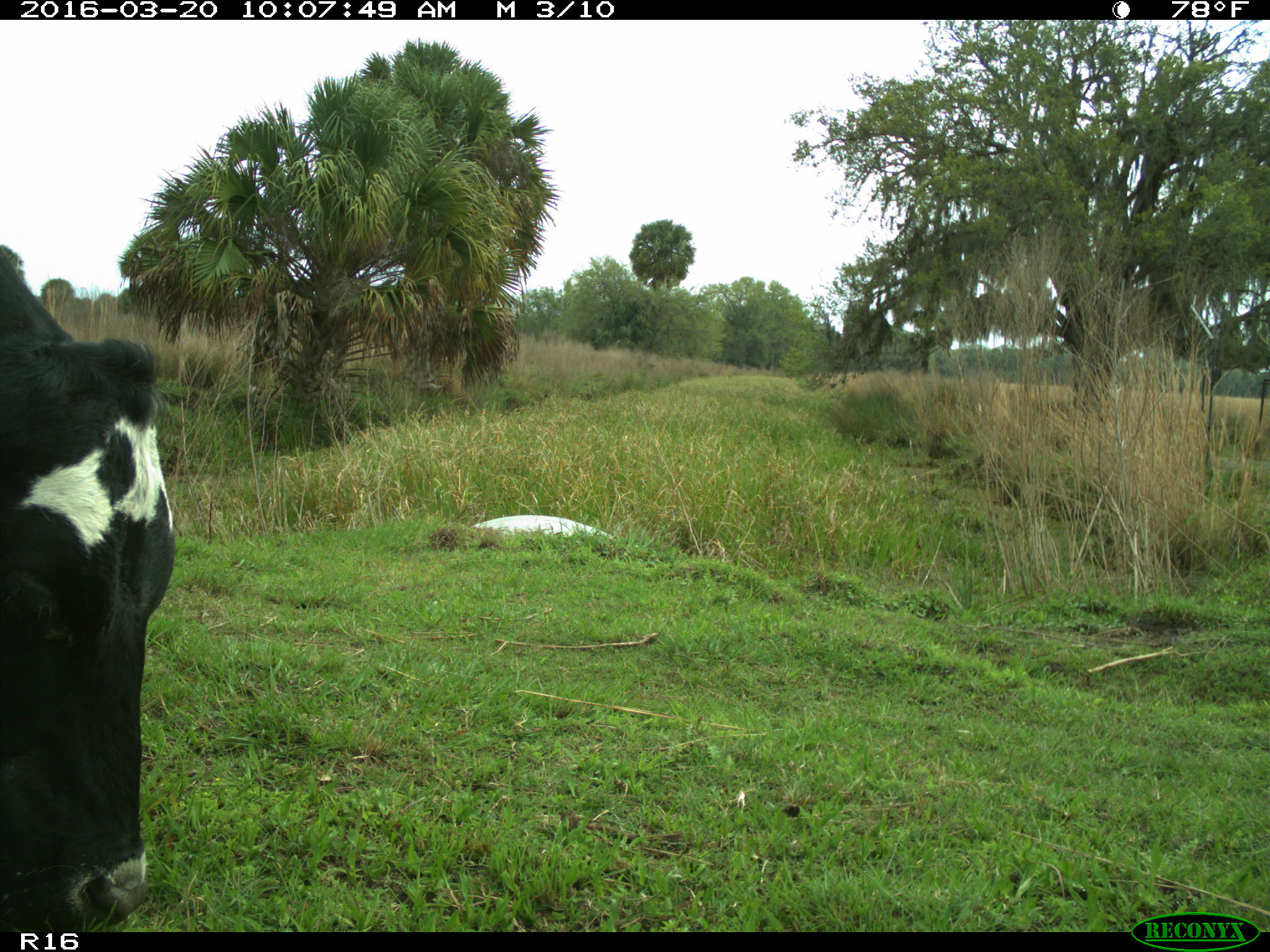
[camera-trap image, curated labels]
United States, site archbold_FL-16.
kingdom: Animalia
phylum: Chordata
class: Mammalia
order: Artiodactyla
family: Bovidae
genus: Bos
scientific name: Bos taurus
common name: domestic cow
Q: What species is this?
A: Bos taurus (domestic cow).